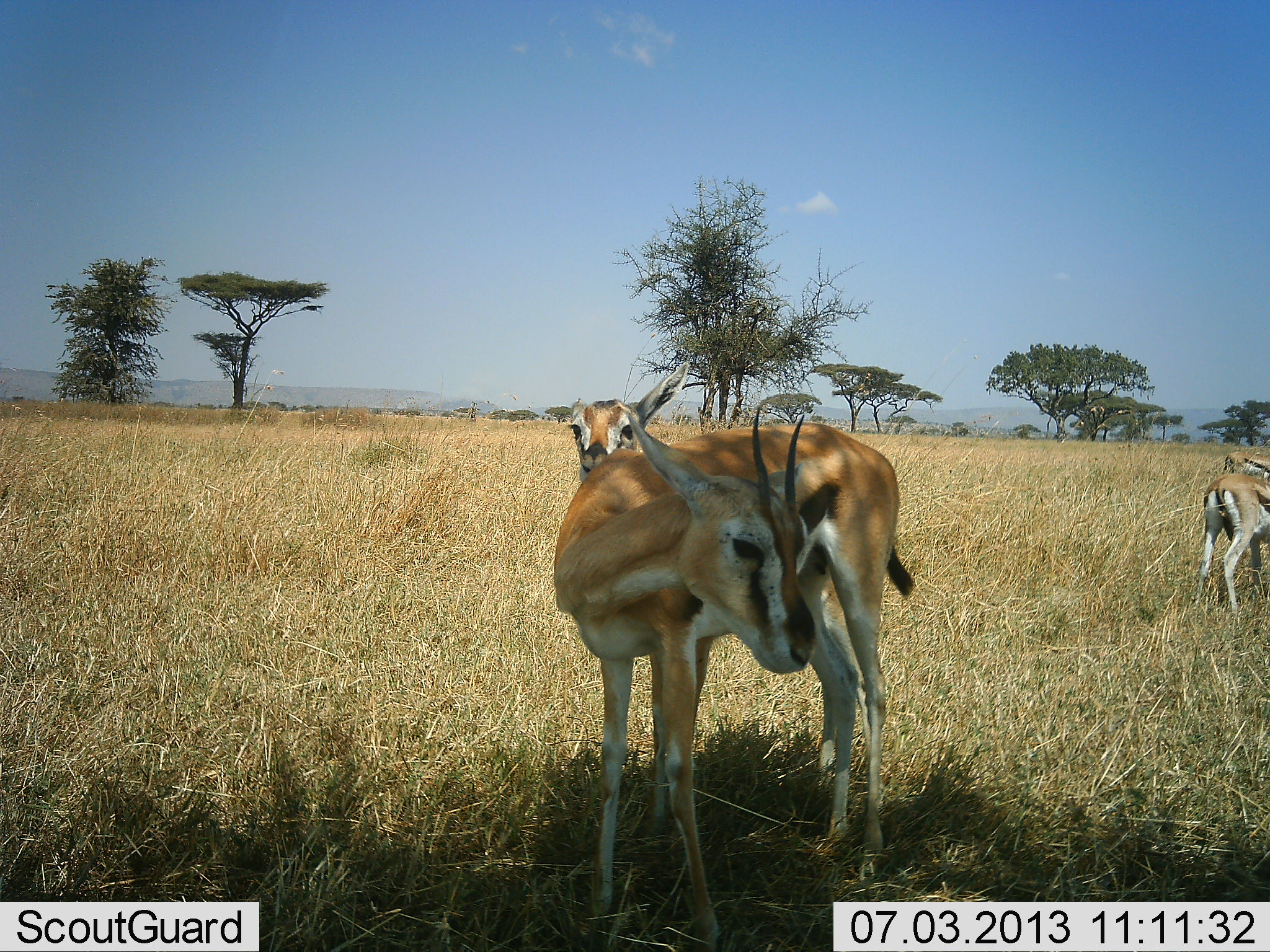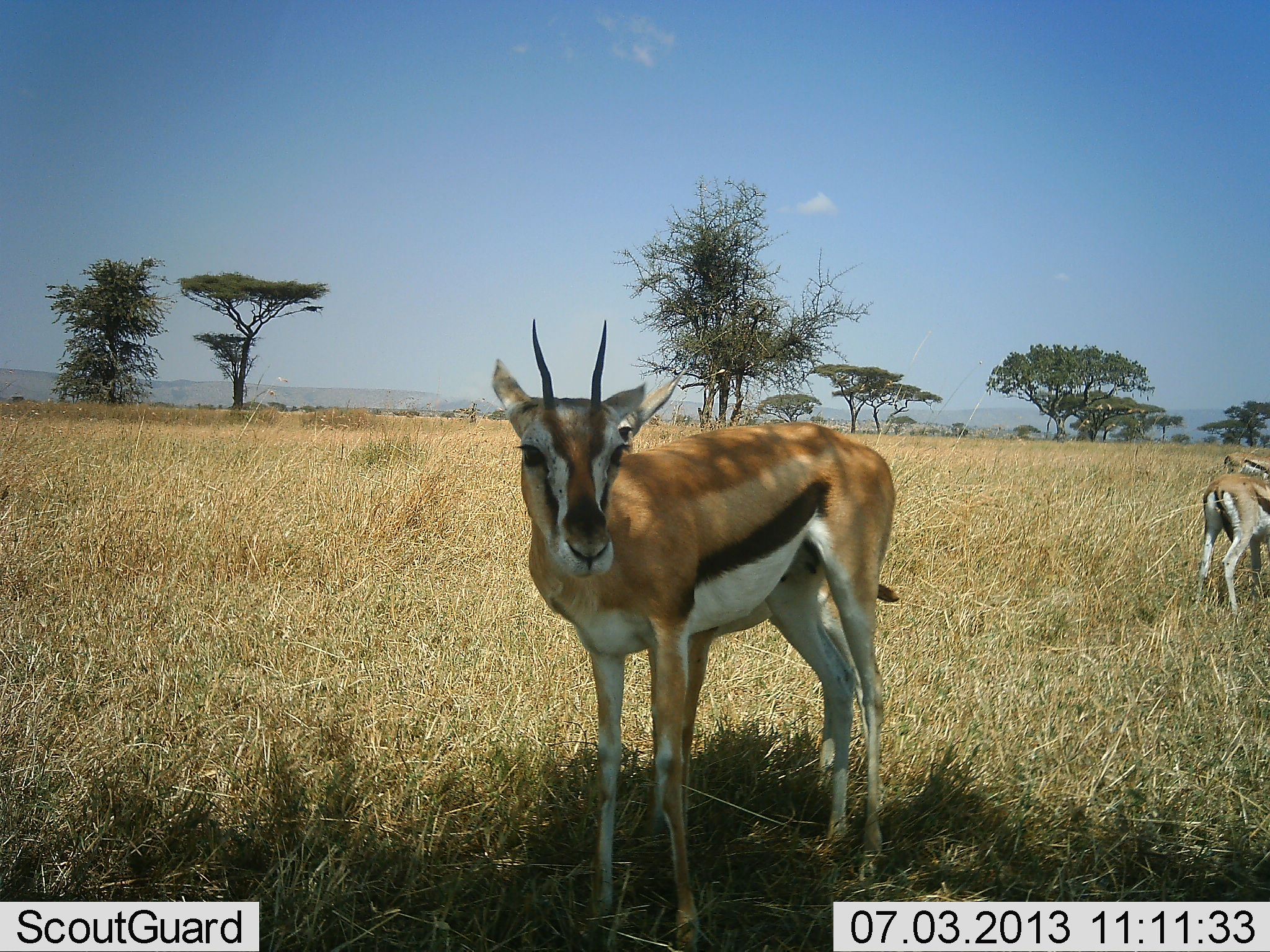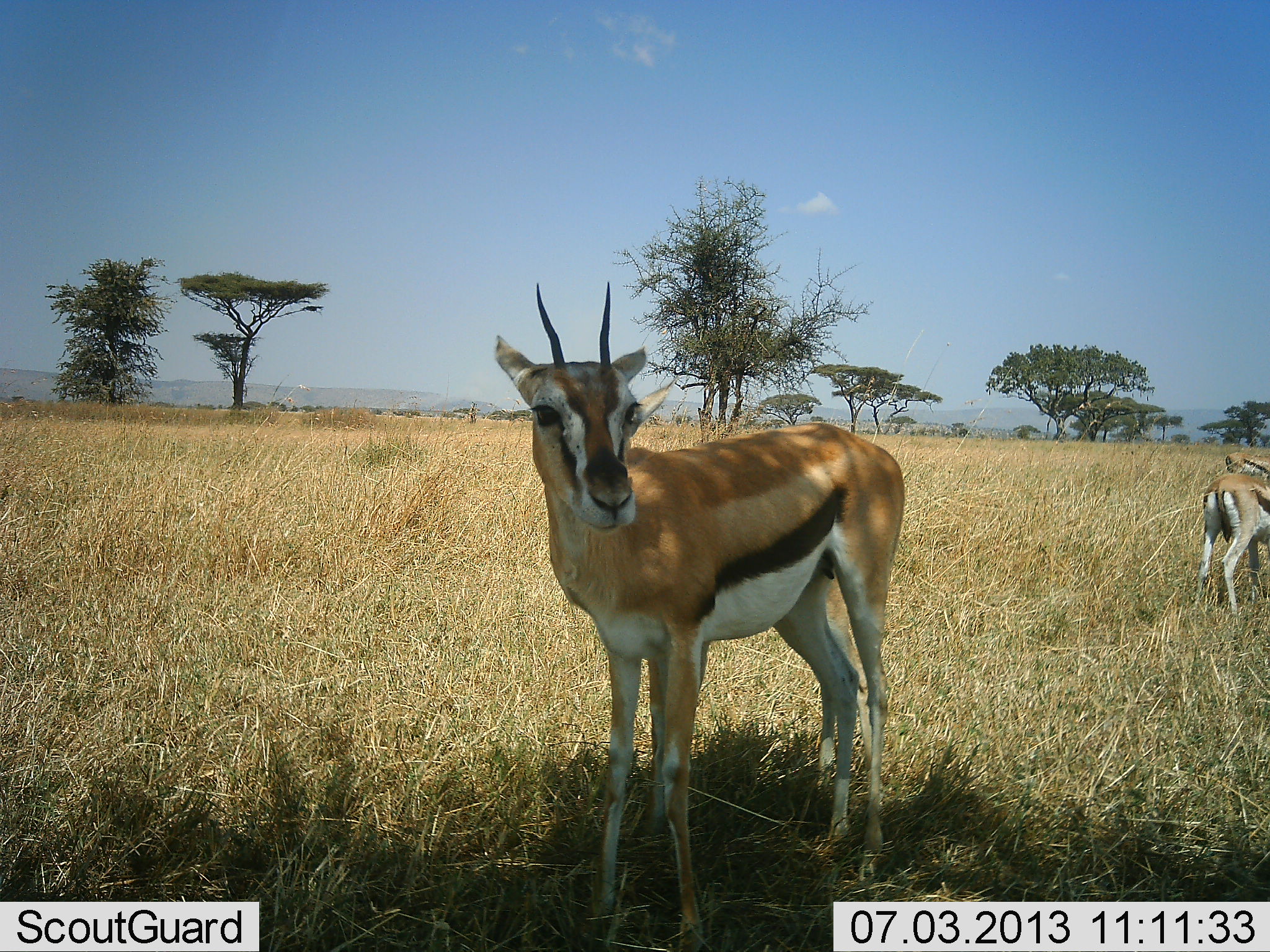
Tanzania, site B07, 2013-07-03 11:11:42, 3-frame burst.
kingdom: Animalia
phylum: Chordata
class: Mammalia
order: Artiodactyla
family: Bovidae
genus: Eudorcas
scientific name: Eudorcas thomsonii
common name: thomson's gazelle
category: gazellethomsons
Gazellethomsons (thomson's gazelle) (Eudorcas thomsonii), count 3. Behavior (volunteer vote fractions): standing 87%, resting 3%, moving 3%, interacting 3%. Young present (vote fraction): 0%. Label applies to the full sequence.